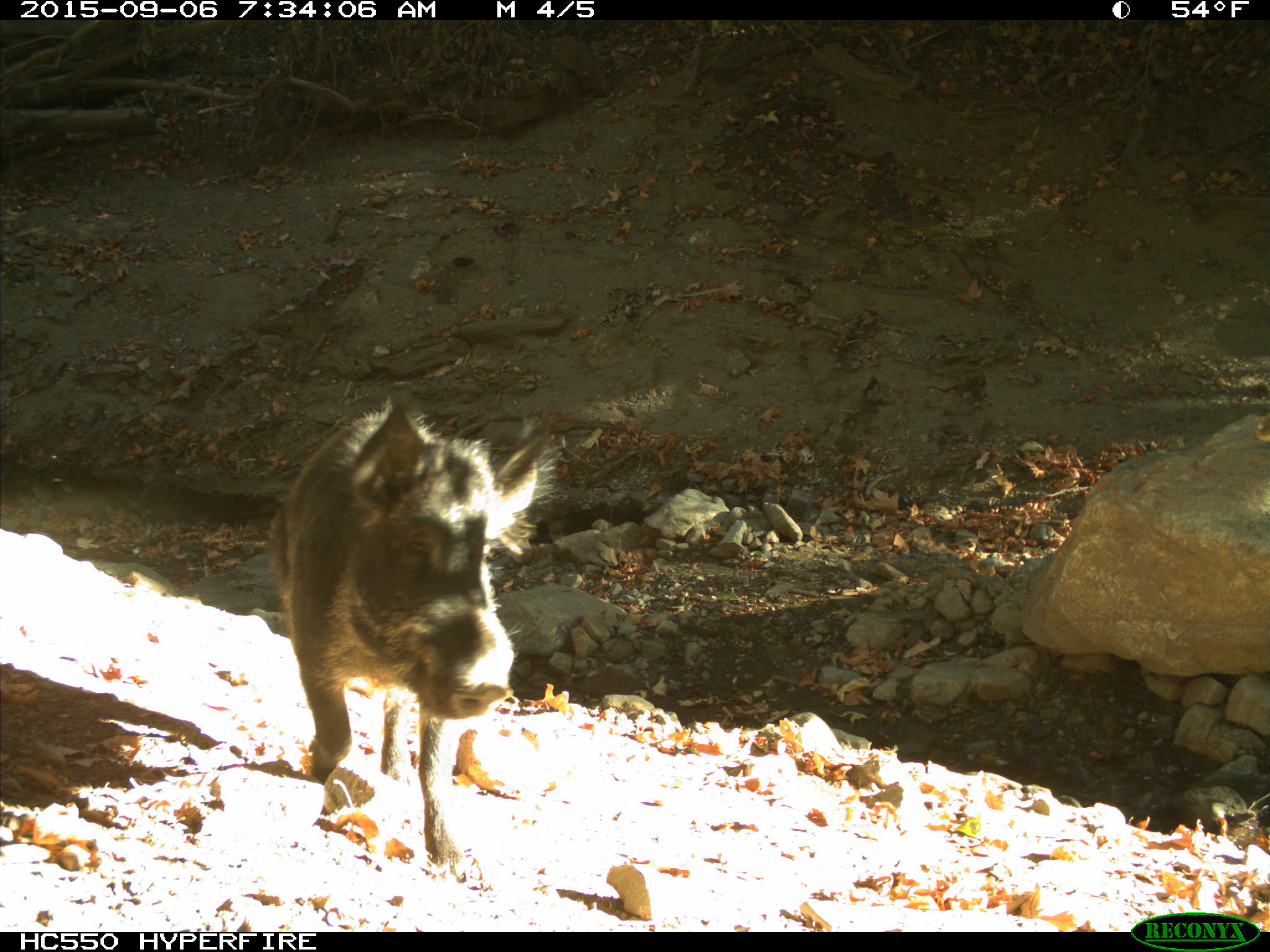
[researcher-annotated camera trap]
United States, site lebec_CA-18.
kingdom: Animalia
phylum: Chordata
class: Mammalia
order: Artiodactyla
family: Suidae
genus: Sus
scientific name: Sus scrofa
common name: wild boar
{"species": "Sus scrofa (wild boar)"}